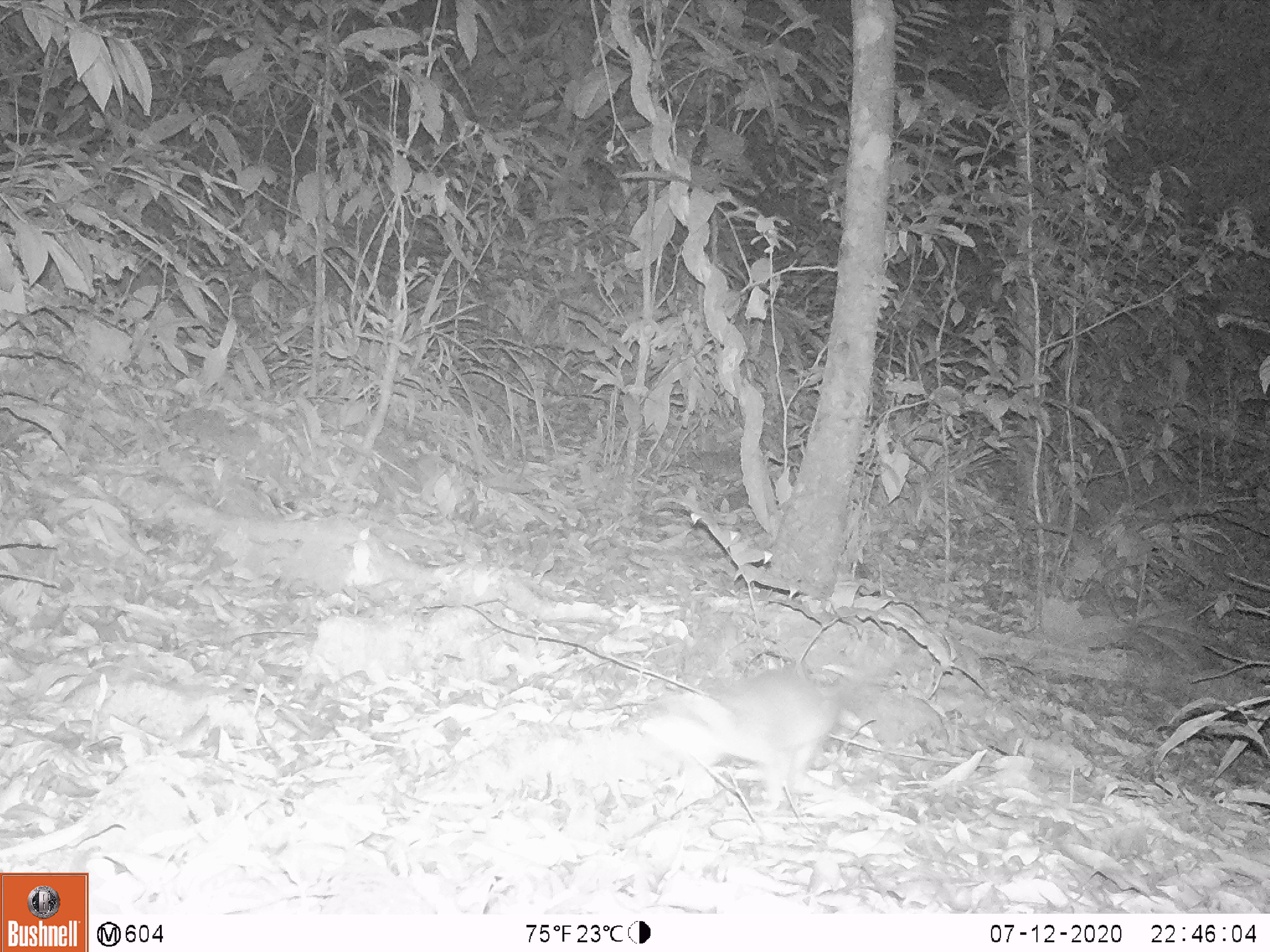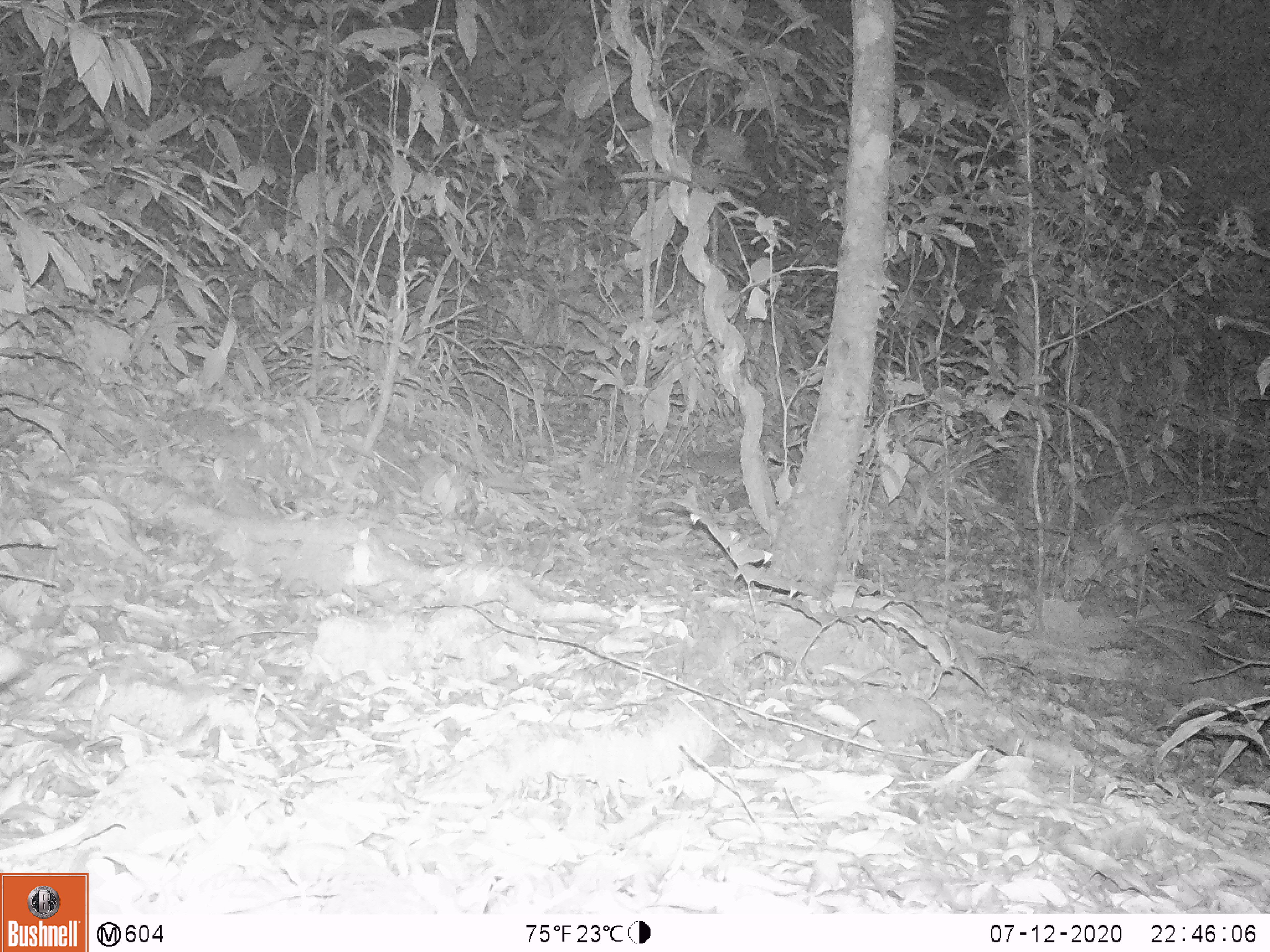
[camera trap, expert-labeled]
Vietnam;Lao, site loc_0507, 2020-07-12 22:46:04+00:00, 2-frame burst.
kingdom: Animalia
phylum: Chordata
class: Mammalia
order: Carnivora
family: Mustelidae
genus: Melogale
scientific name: Melogale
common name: ferret badger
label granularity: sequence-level